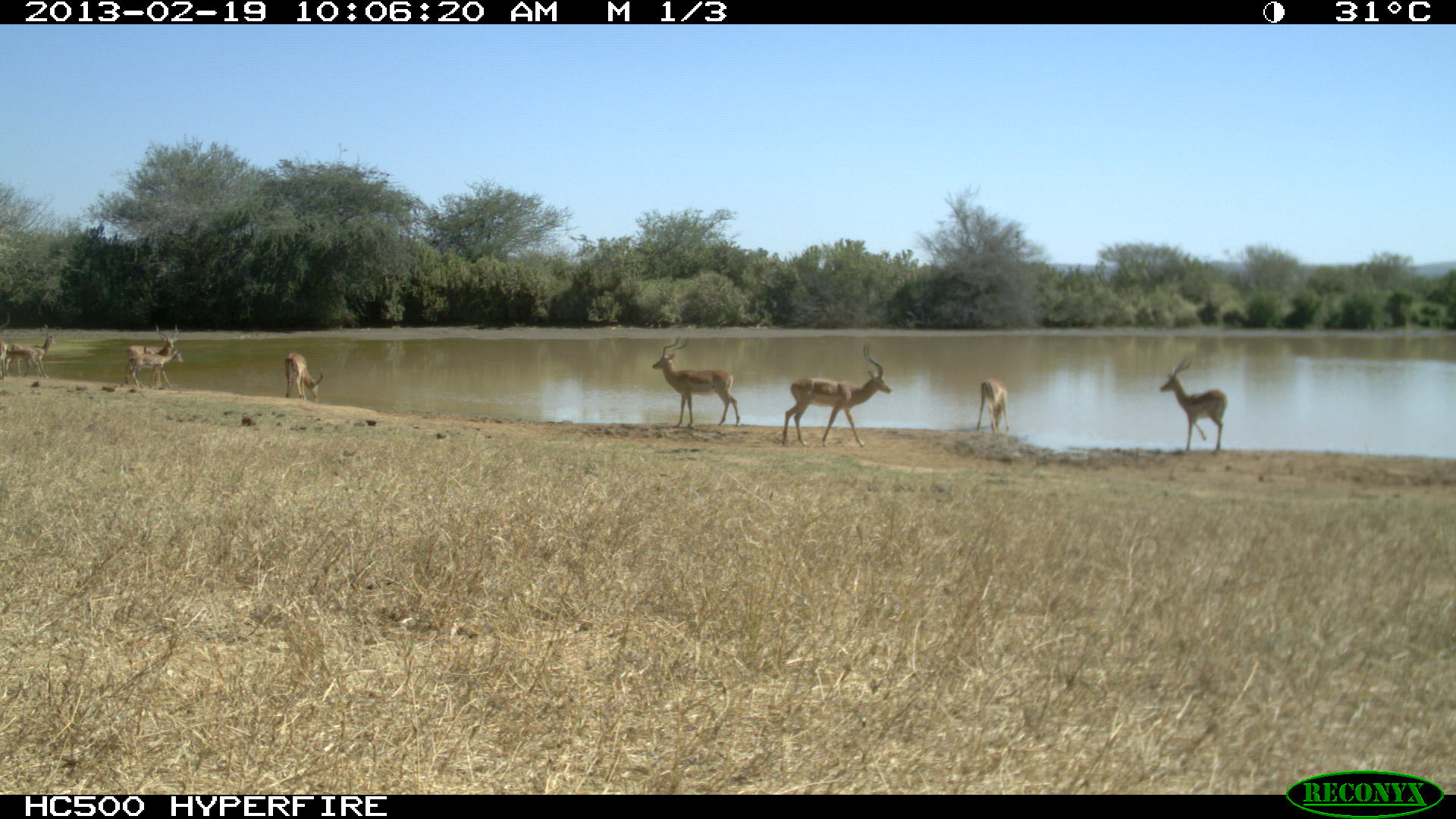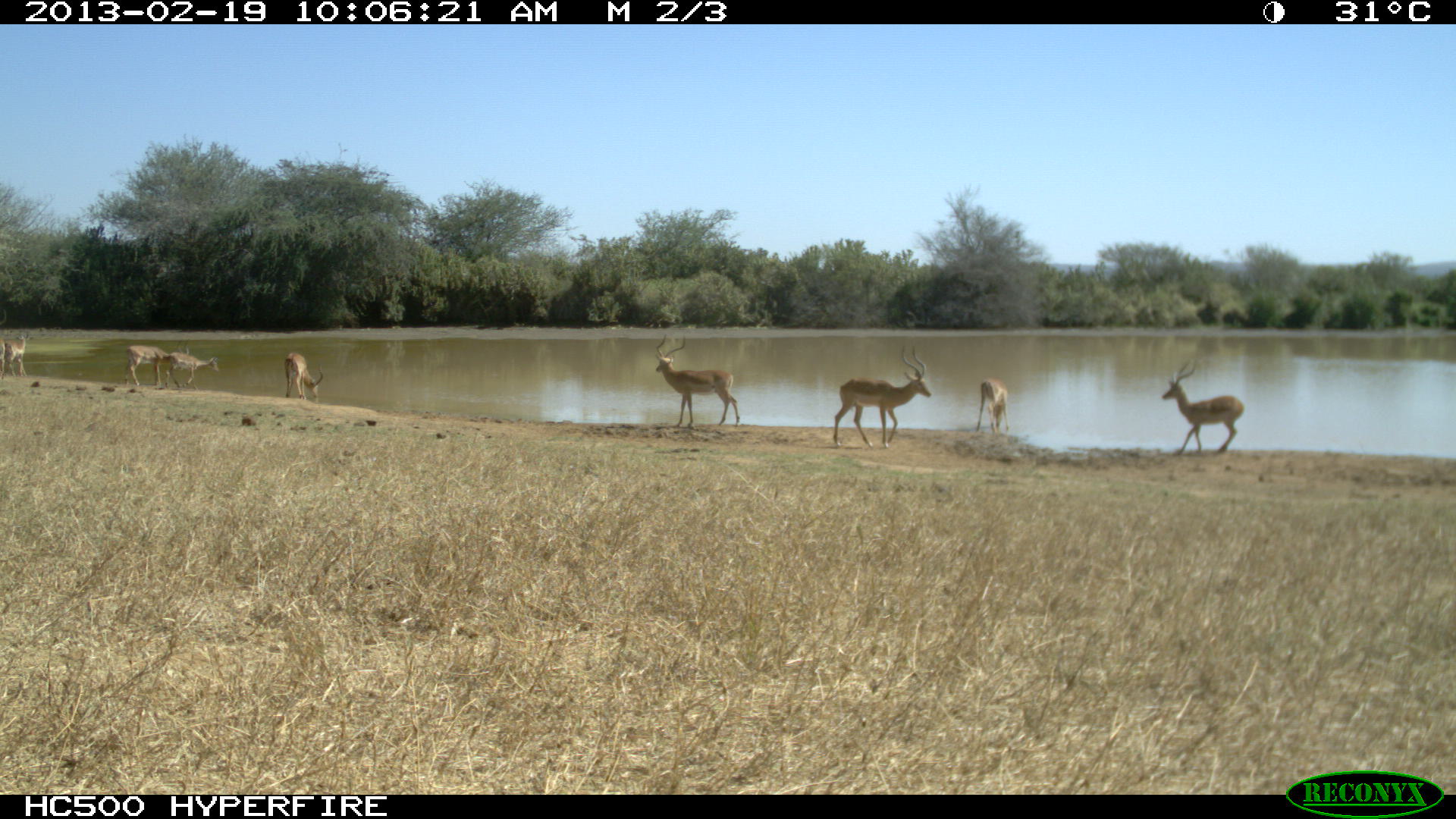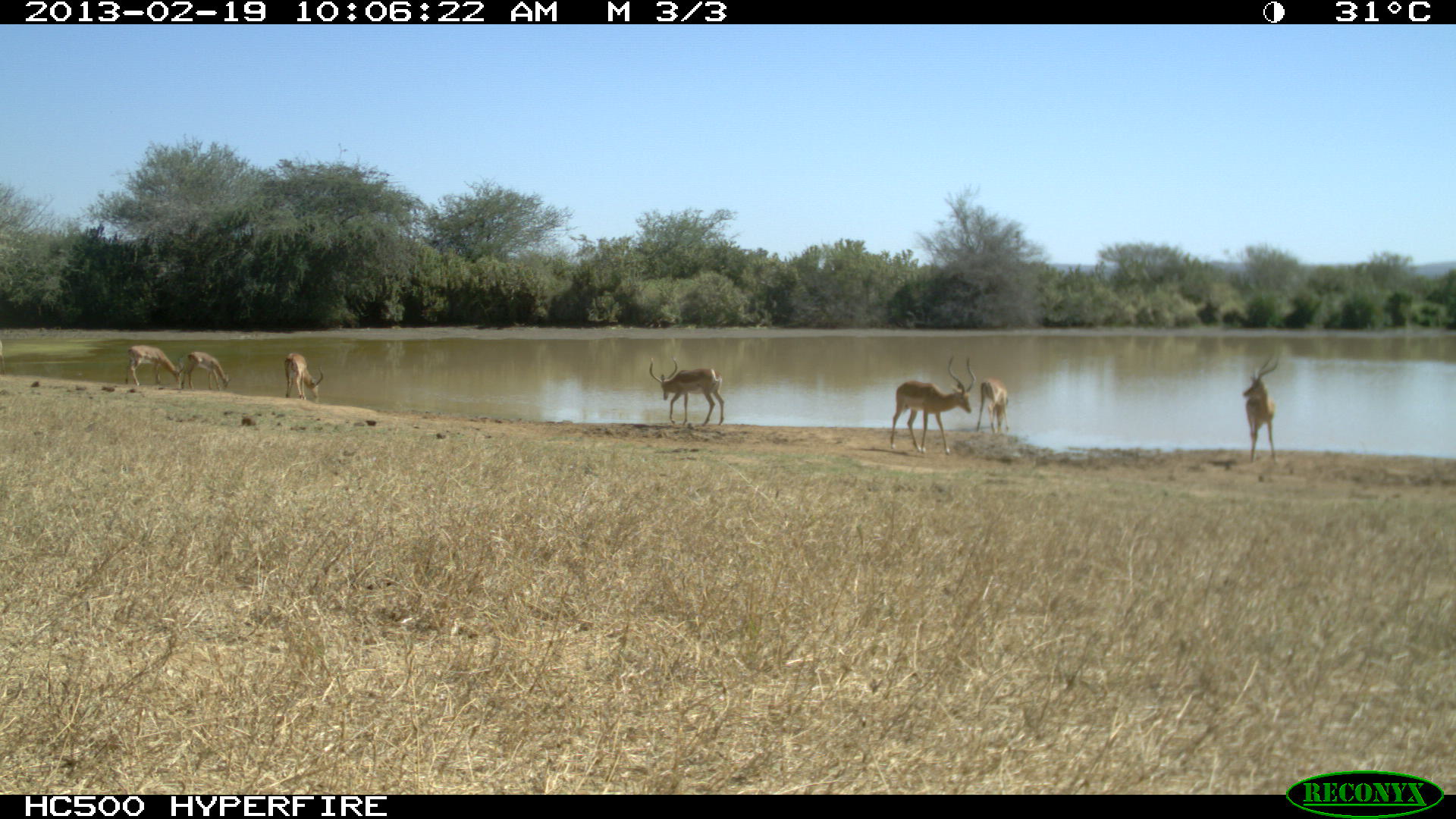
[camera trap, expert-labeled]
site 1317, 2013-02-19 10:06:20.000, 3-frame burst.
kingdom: Animalia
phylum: Chordata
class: Mammalia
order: Artiodactyla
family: Bovidae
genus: Aepyceros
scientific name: Aepyceros melampus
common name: impala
Aepyceros melampus (impala), count 9.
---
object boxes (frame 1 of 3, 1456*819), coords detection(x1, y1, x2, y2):
aepyceros melampus: detection(779, 345, 893, 447); detection(651, 336, 742, 429); detection(1159, 355, 1229, 453); detection(125, 323, 180, 389); detection(121, 348, 186, 389); detection(11, 324, 57, 378); detection(282, 351, 325, 401); detection(974, 377, 1010, 436); detection(6, 349, 42, 378); detection(0, 309, 9, 380)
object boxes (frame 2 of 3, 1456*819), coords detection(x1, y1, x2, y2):
aepyceros melampus: detection(832, 343, 932, 450); detection(654, 332, 741, 429); detection(1161, 358, 1246, 457); detection(124, 337, 191, 387); detection(164, 351, 220, 388); detection(976, 376, 1010, 435); detection(284, 351, 323, 401); detection(5, 332, 30, 377); detection(0, 307, 8, 378)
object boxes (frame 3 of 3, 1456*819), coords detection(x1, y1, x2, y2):
aepyceros melampus: detection(890, 356, 975, 455); detection(649, 357, 725, 425); detection(1241, 354, 1280, 462); detection(127, 345, 184, 389); detection(182, 351, 232, 392); detection(284, 353, 324, 400); detection(976, 379, 1009, 434)